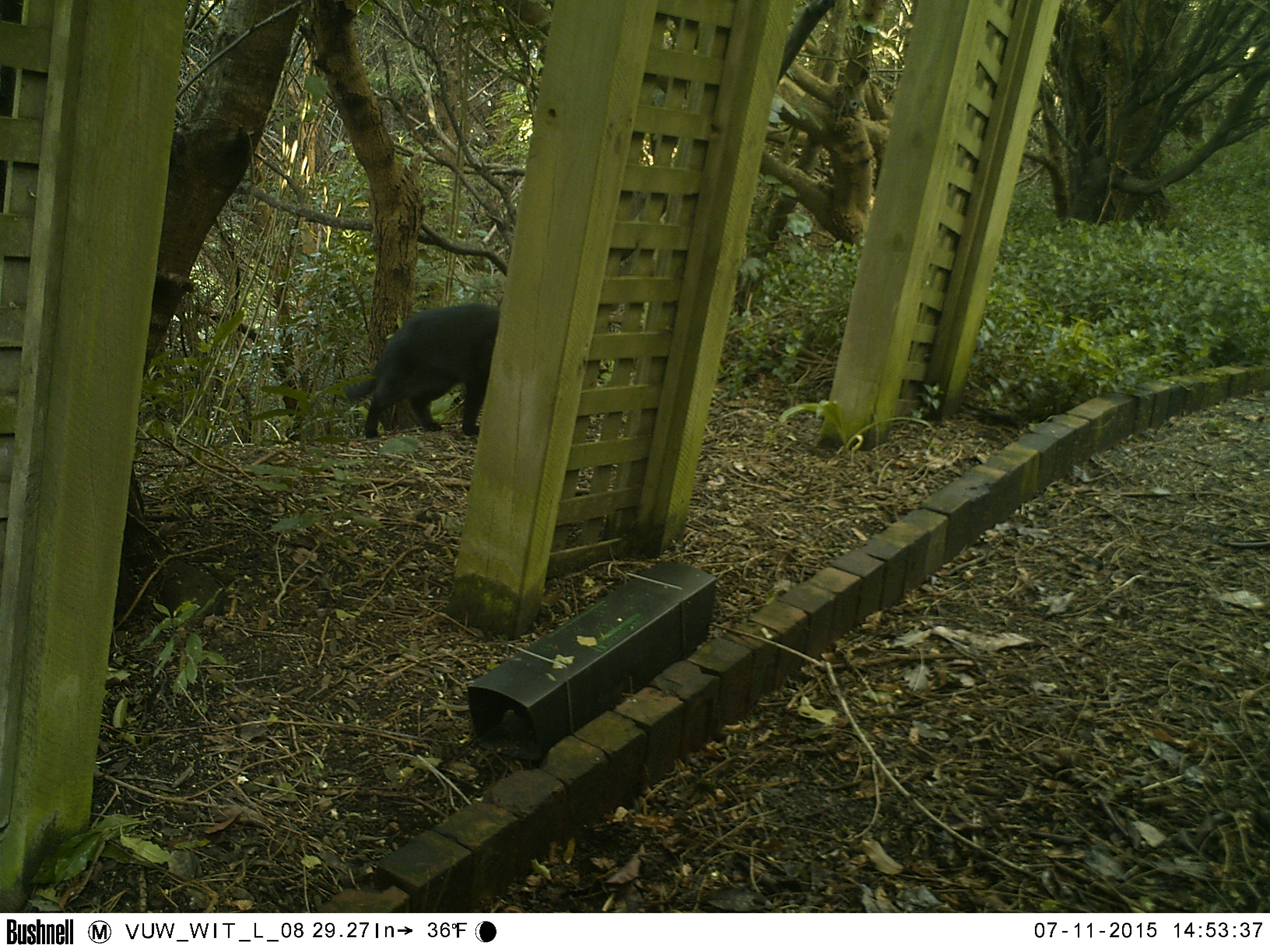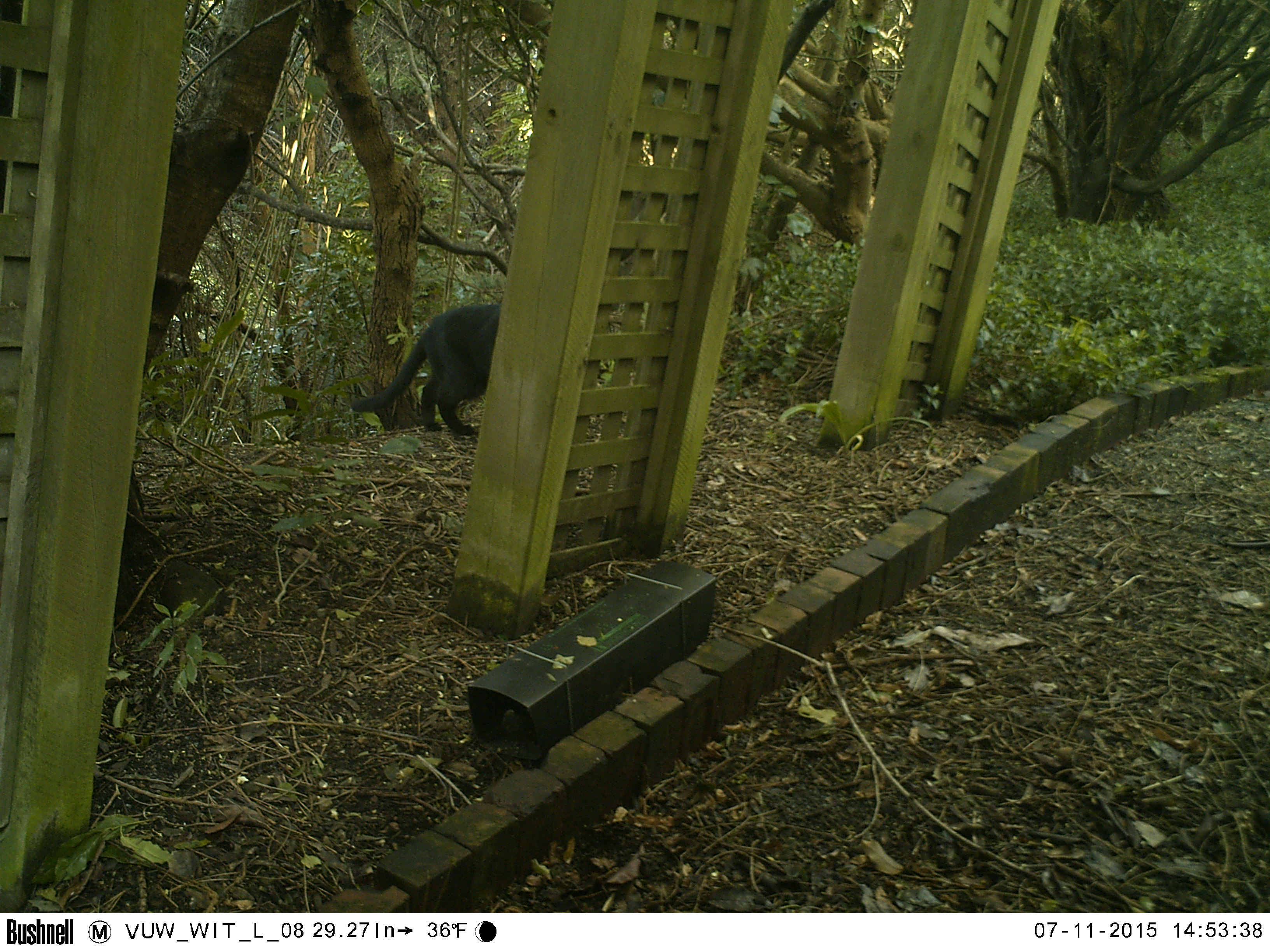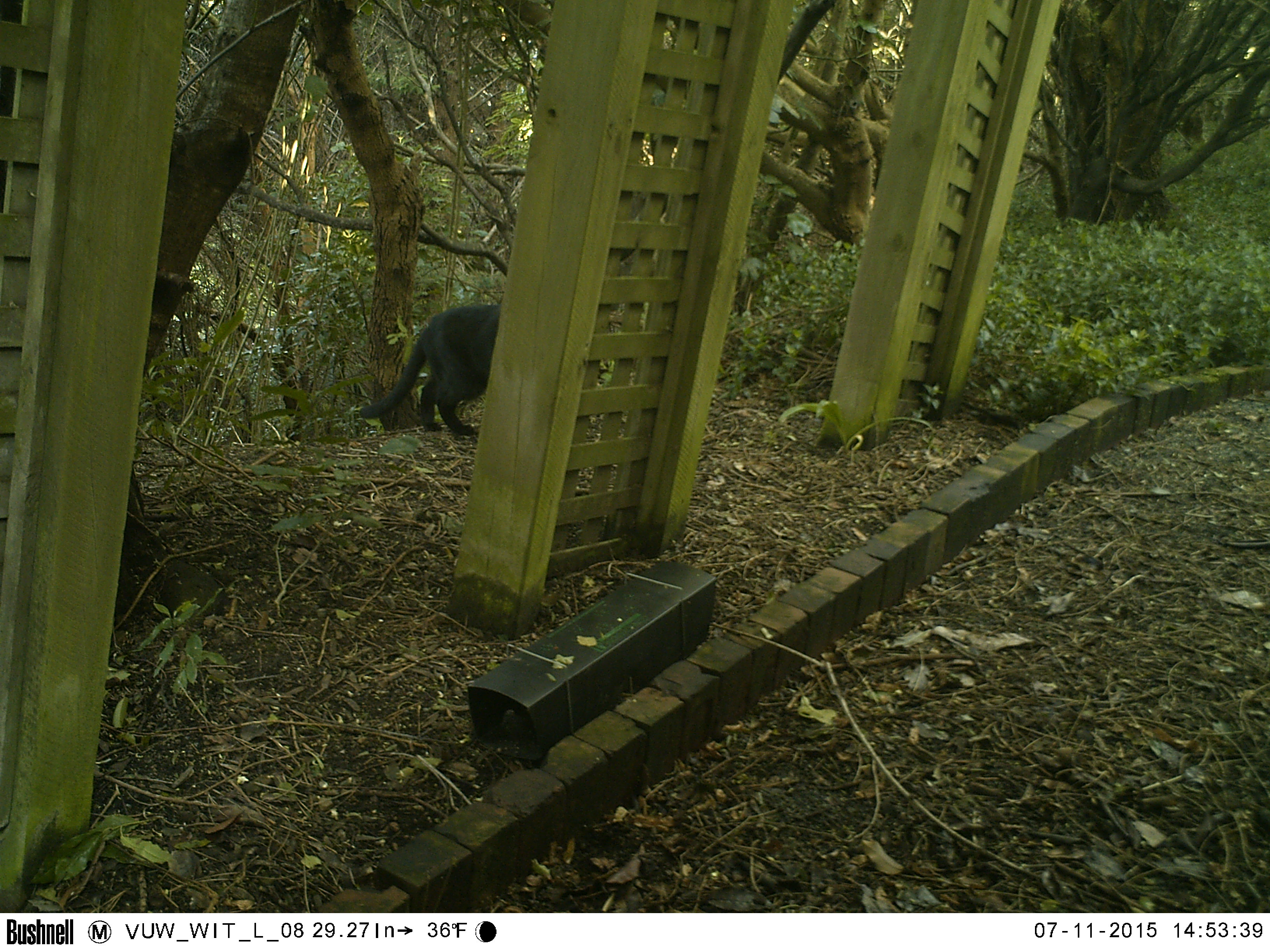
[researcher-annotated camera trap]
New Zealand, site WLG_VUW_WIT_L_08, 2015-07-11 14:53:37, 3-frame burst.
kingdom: Animalia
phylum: Chordata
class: Mammalia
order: Carnivora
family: Felidae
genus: Felis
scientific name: Felis catus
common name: domestic cat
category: cat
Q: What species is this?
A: Cat (domestic cat) (Felis catus).